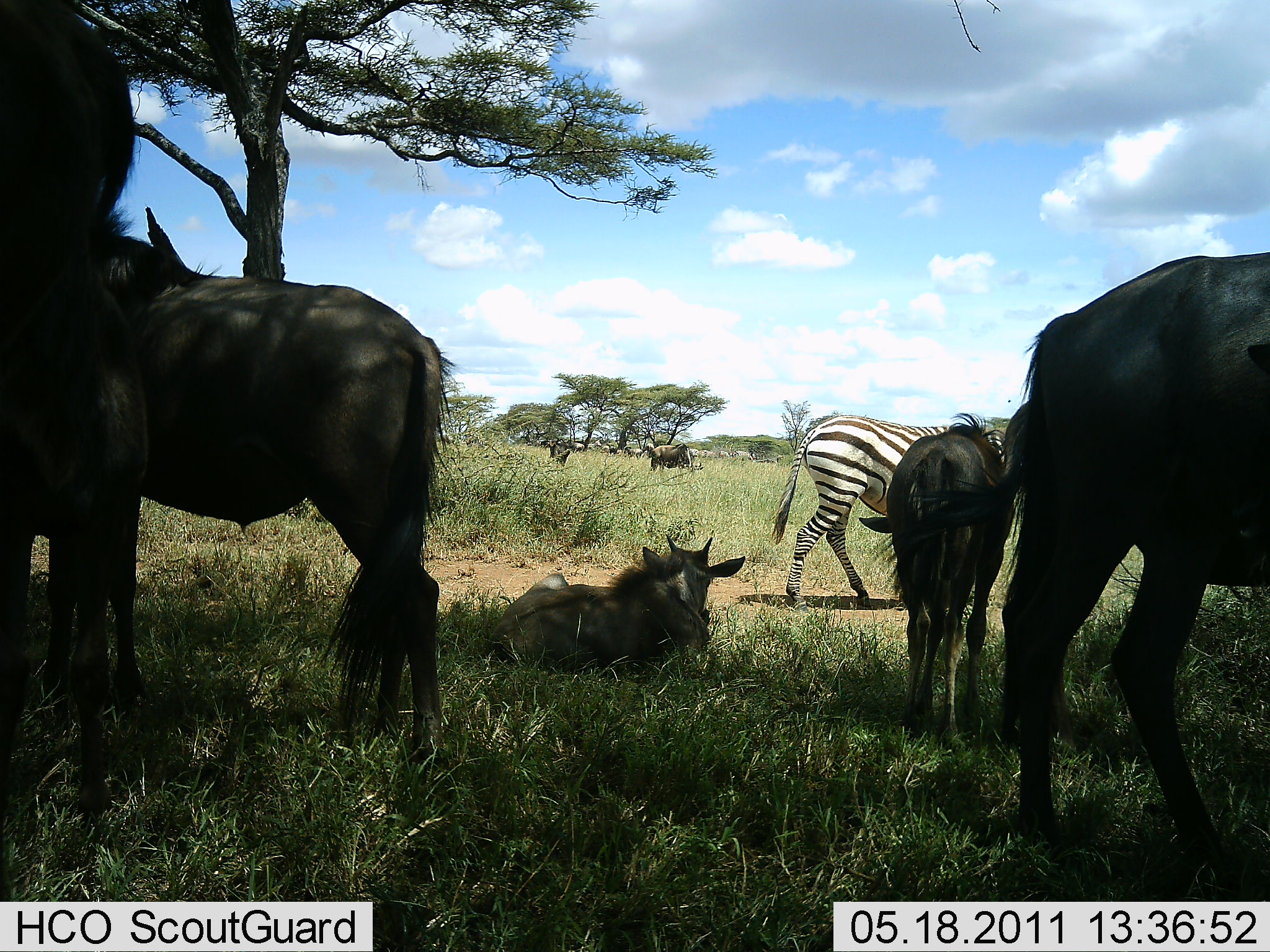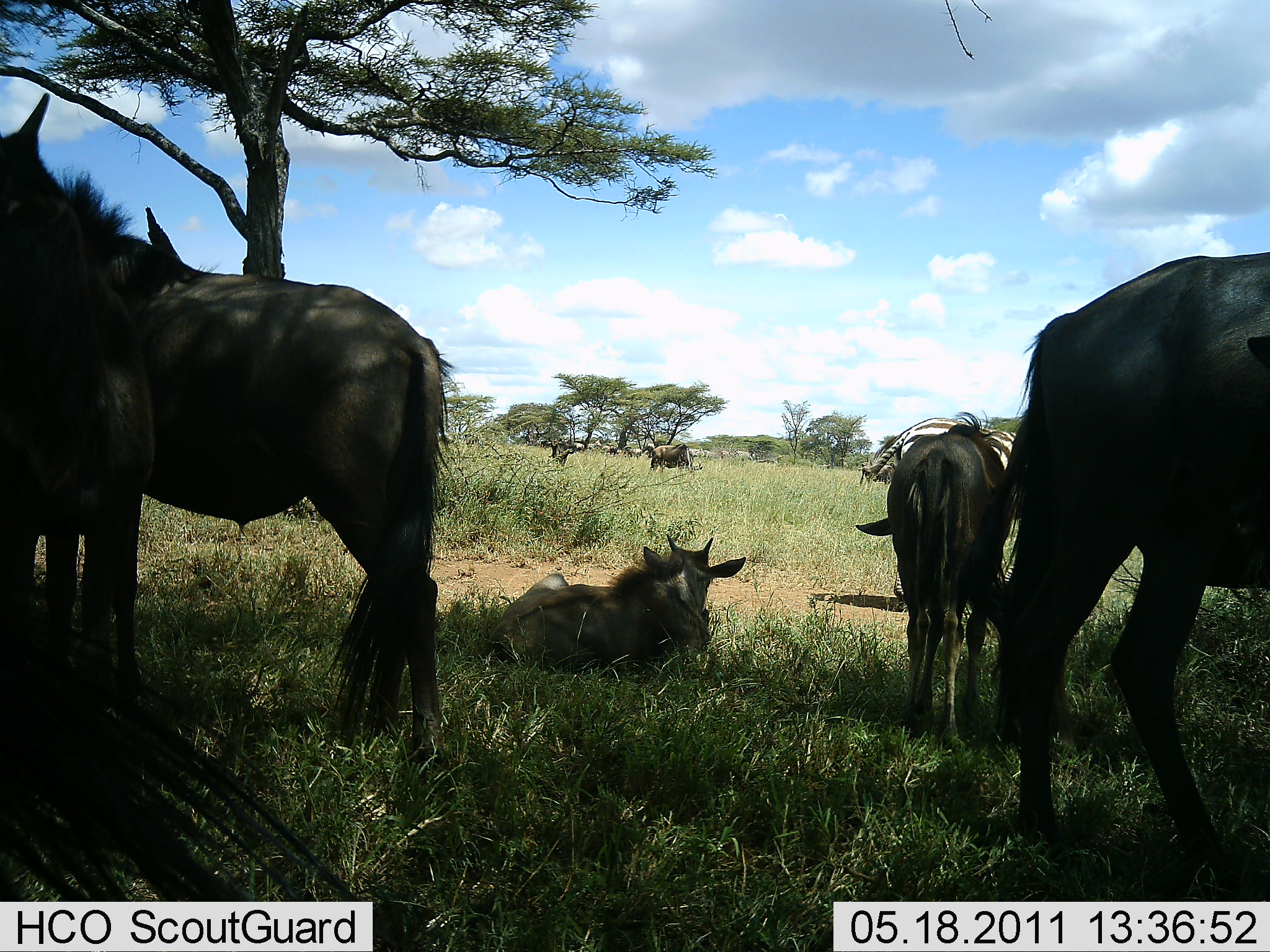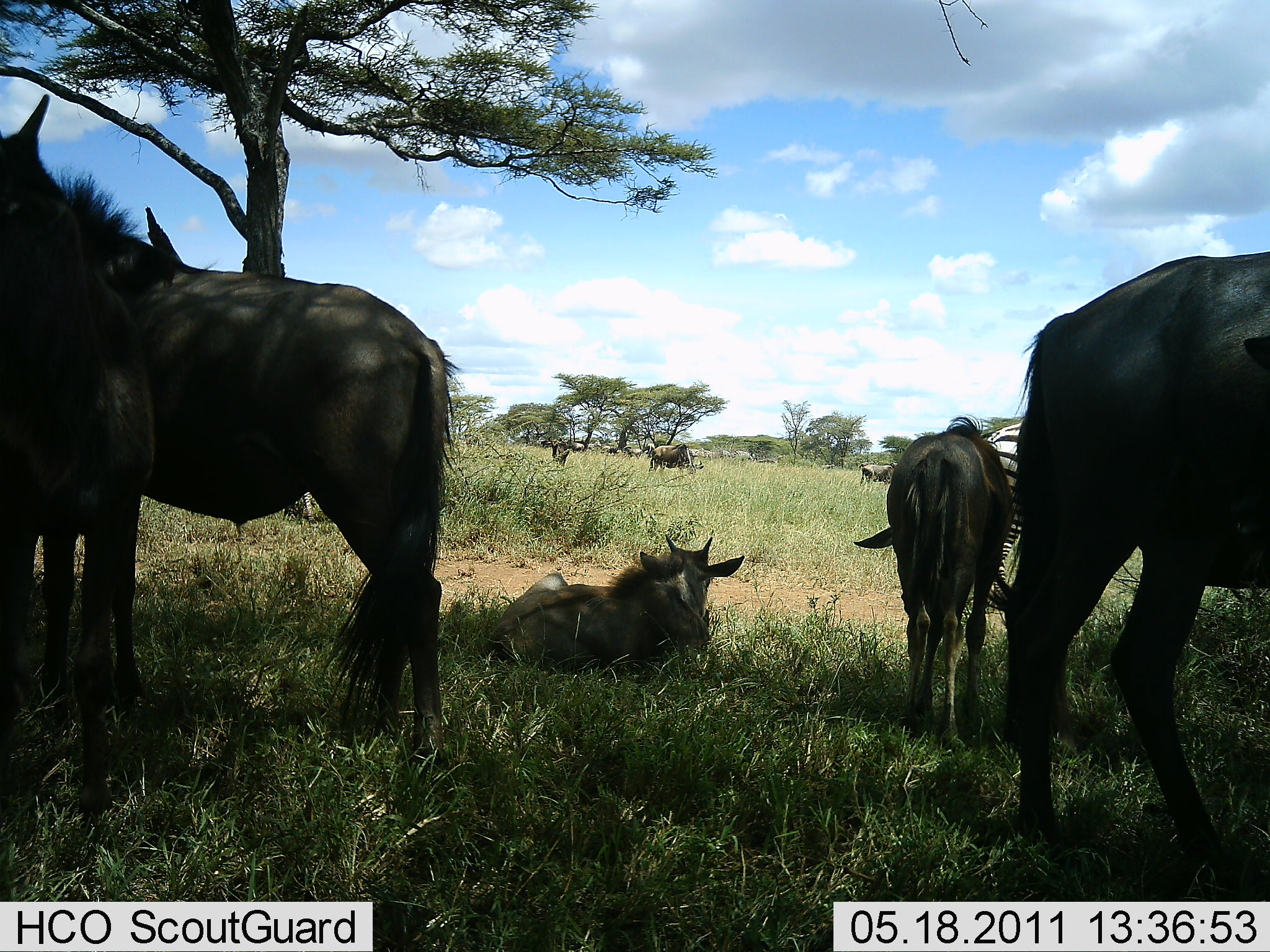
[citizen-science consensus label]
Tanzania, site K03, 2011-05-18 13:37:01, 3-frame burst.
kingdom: Animalia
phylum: Chordata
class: Mammalia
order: Artiodactyla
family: Bovidae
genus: Connochaetes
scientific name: Connochaetes taurinus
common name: blue wildebeest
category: wildebeest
Wildebeest (blue wildebeest) (Connochaetes taurinus), count 7. Behavior (volunteer vote fractions): standing 80%, resting 100%, moving 13%, interacting 0%. Young present (vote fraction): 27%. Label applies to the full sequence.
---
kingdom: Animalia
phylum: Chordata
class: Mammalia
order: Perissodactyla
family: Equidae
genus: Equus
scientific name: Equus quagga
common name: plains zebra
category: zebra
Zebra (plains zebra) (Equus quagga), count 1. Behavior (volunteer vote fractions): standing 20%, resting 13%, moving 73%, interacting 0%. Young present (vote fraction): 0%. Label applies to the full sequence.